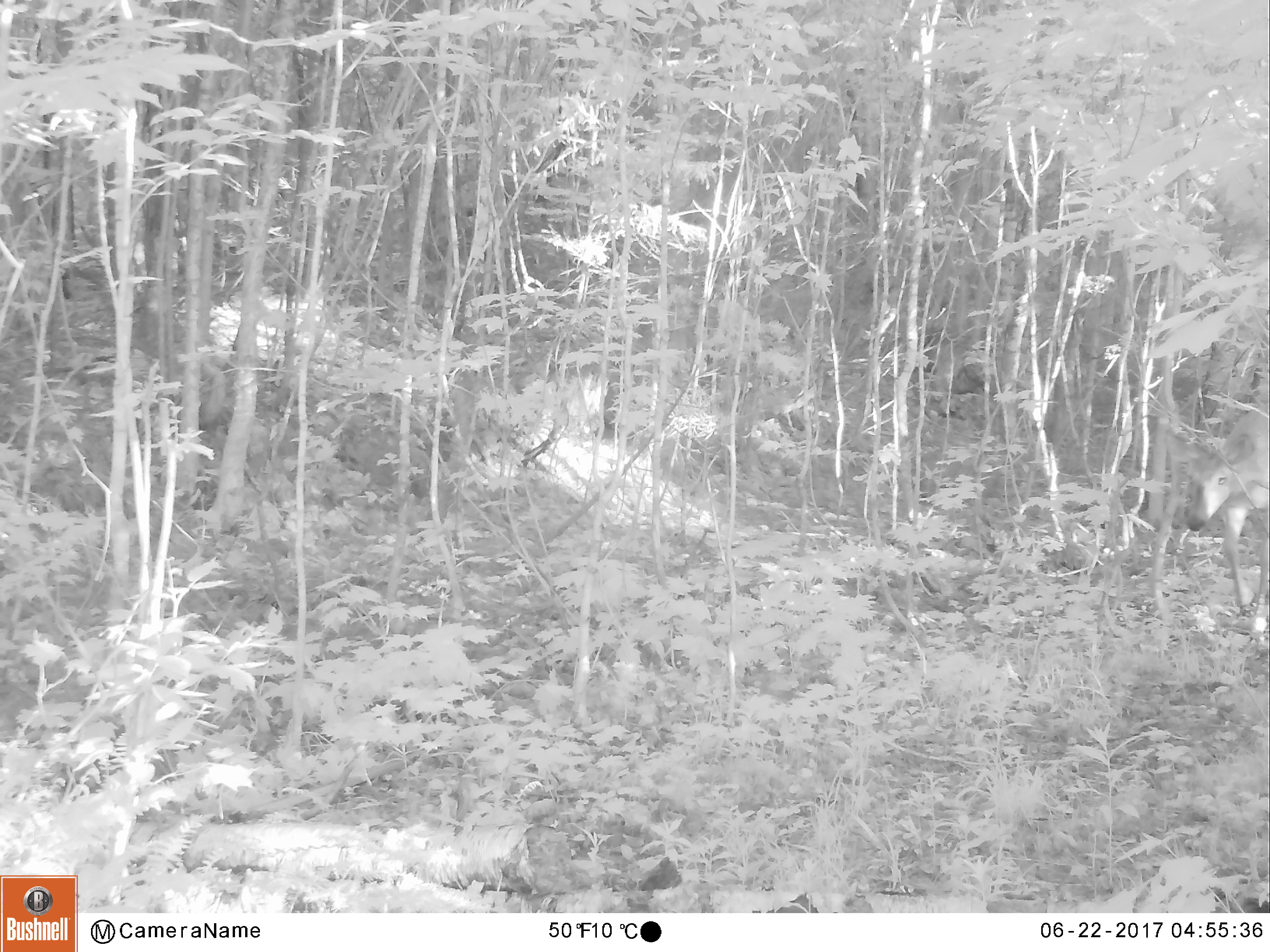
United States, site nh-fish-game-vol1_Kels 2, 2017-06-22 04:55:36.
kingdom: Animalia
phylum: Chordata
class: Mammalia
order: Artiodactyla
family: Cervidae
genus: Odocoileus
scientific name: Odocoileus virginianus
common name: white-tailed deer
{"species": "white-tailed deer (Odocoileus virginianus)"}